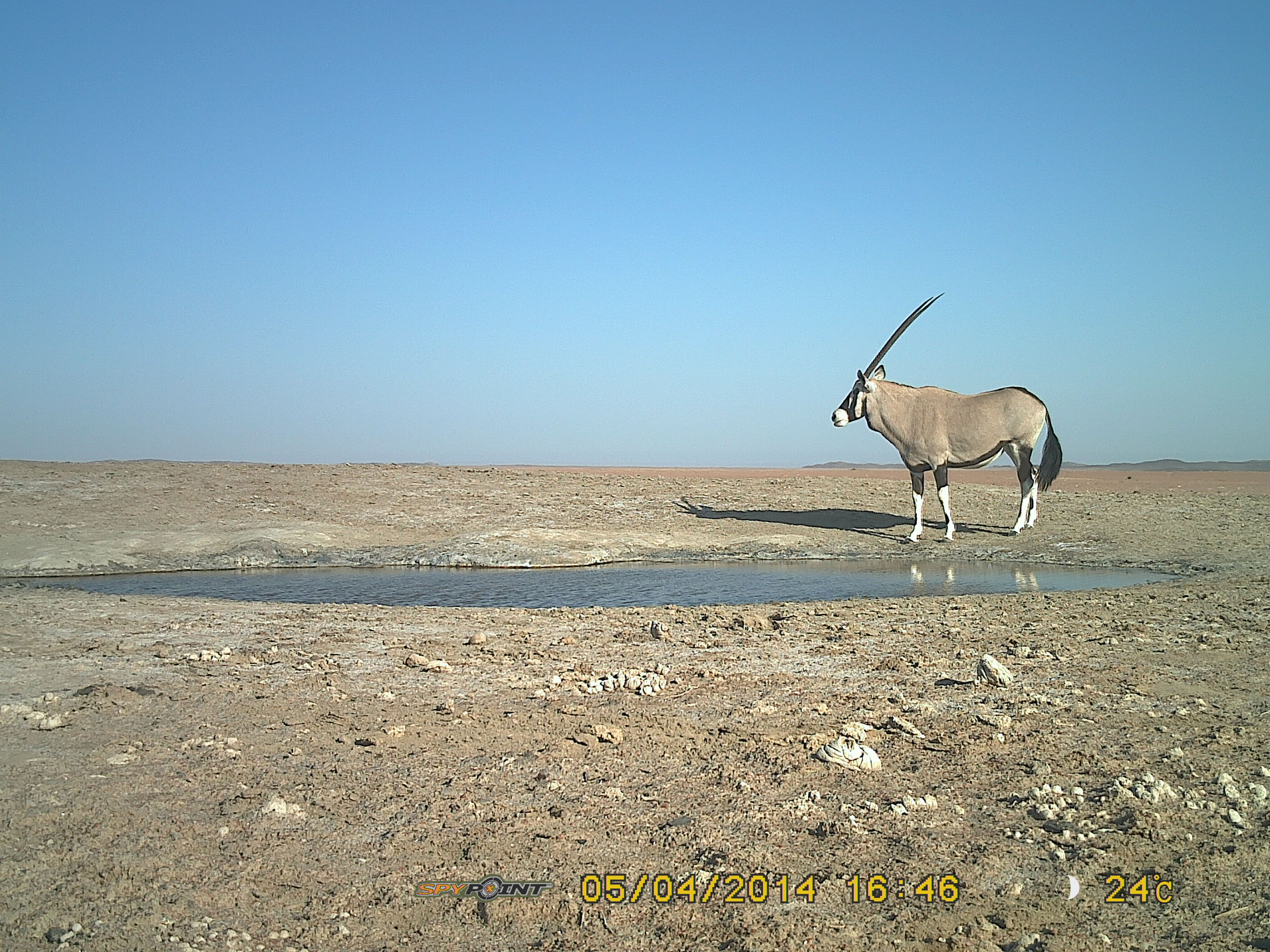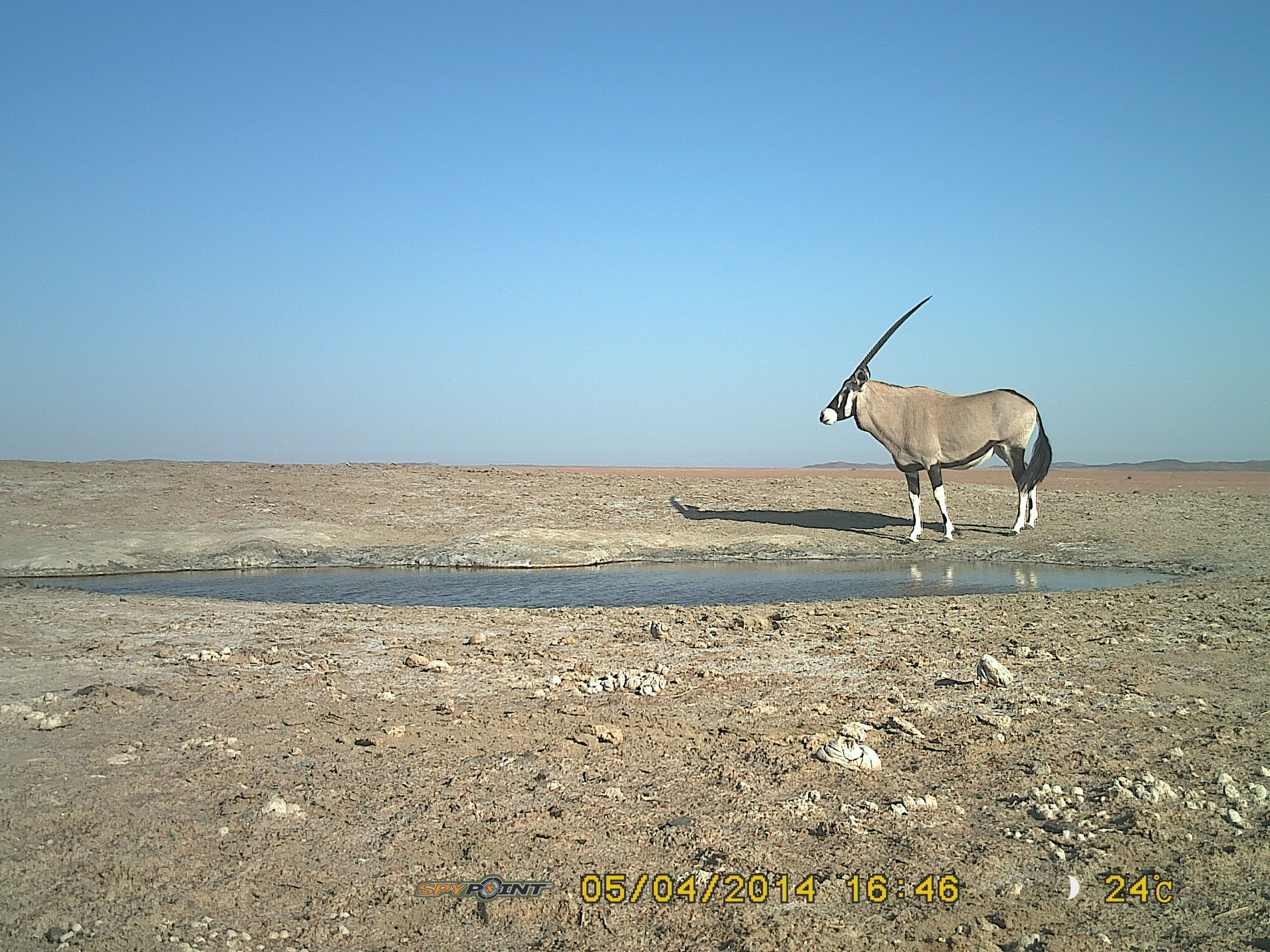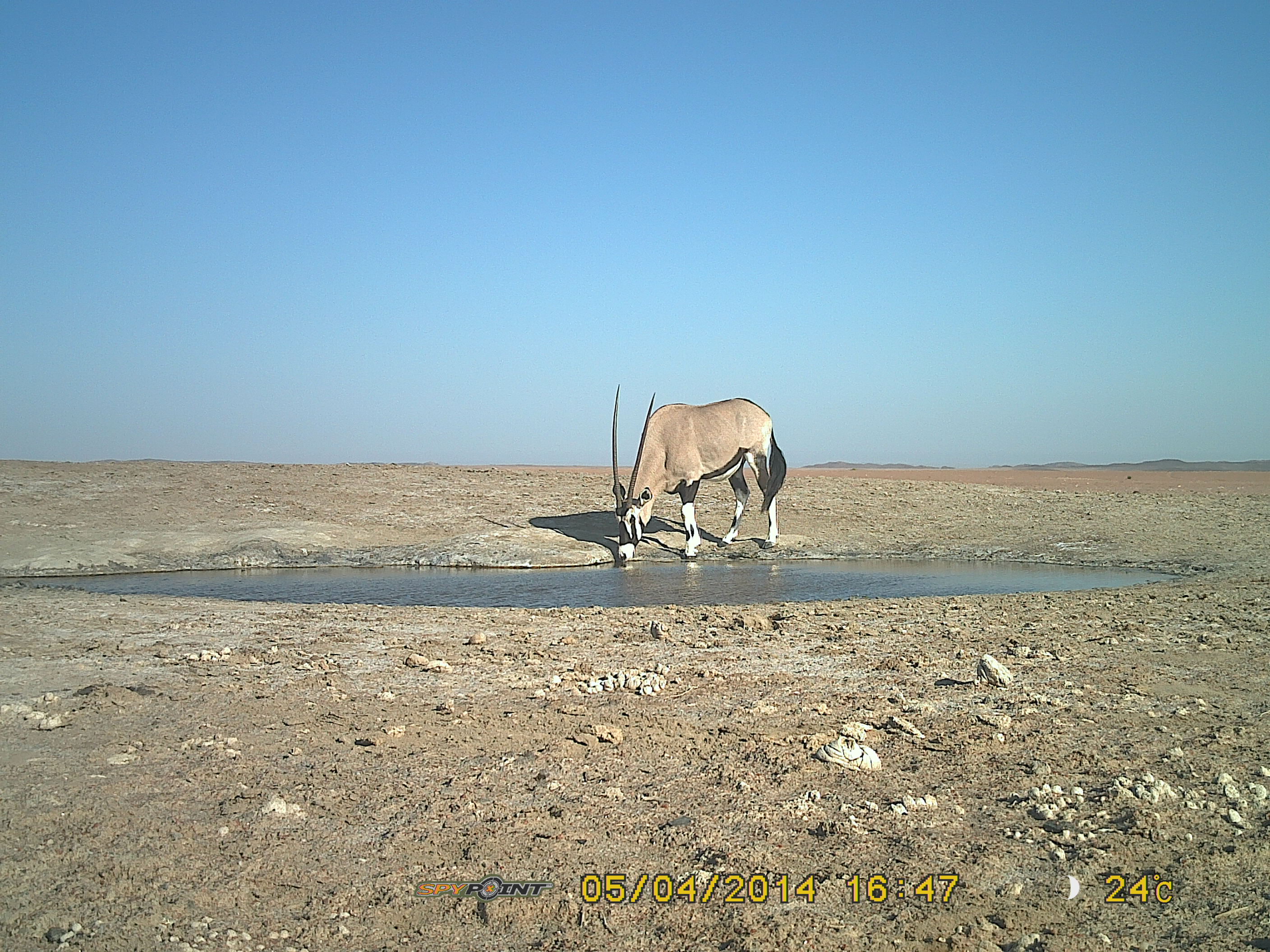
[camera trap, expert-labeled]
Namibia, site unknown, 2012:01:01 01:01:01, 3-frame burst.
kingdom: Animalia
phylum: Chordata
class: Mammalia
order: Artiodactyla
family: Bovidae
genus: Oryx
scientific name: Oryx gazella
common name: gemsbok